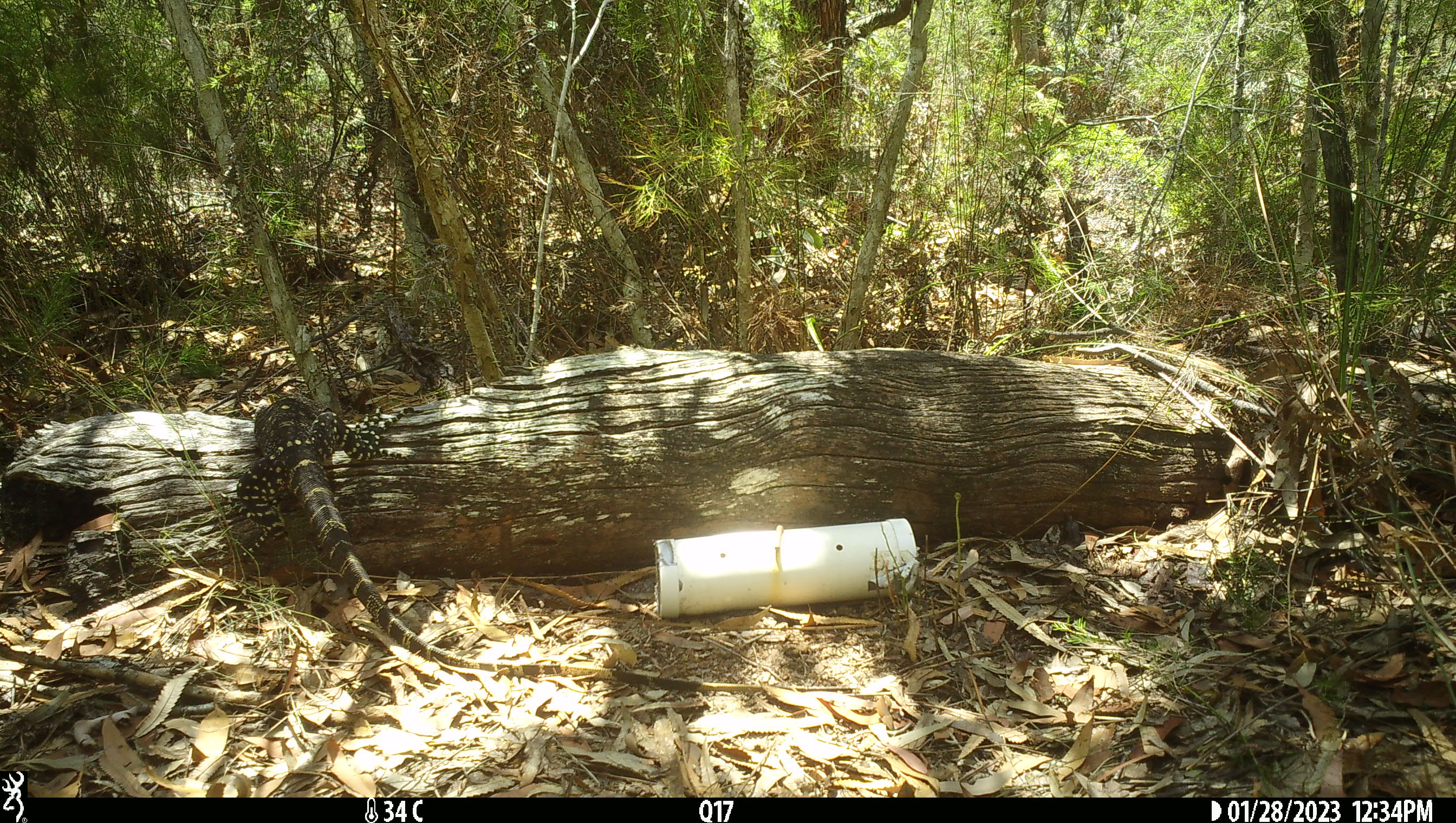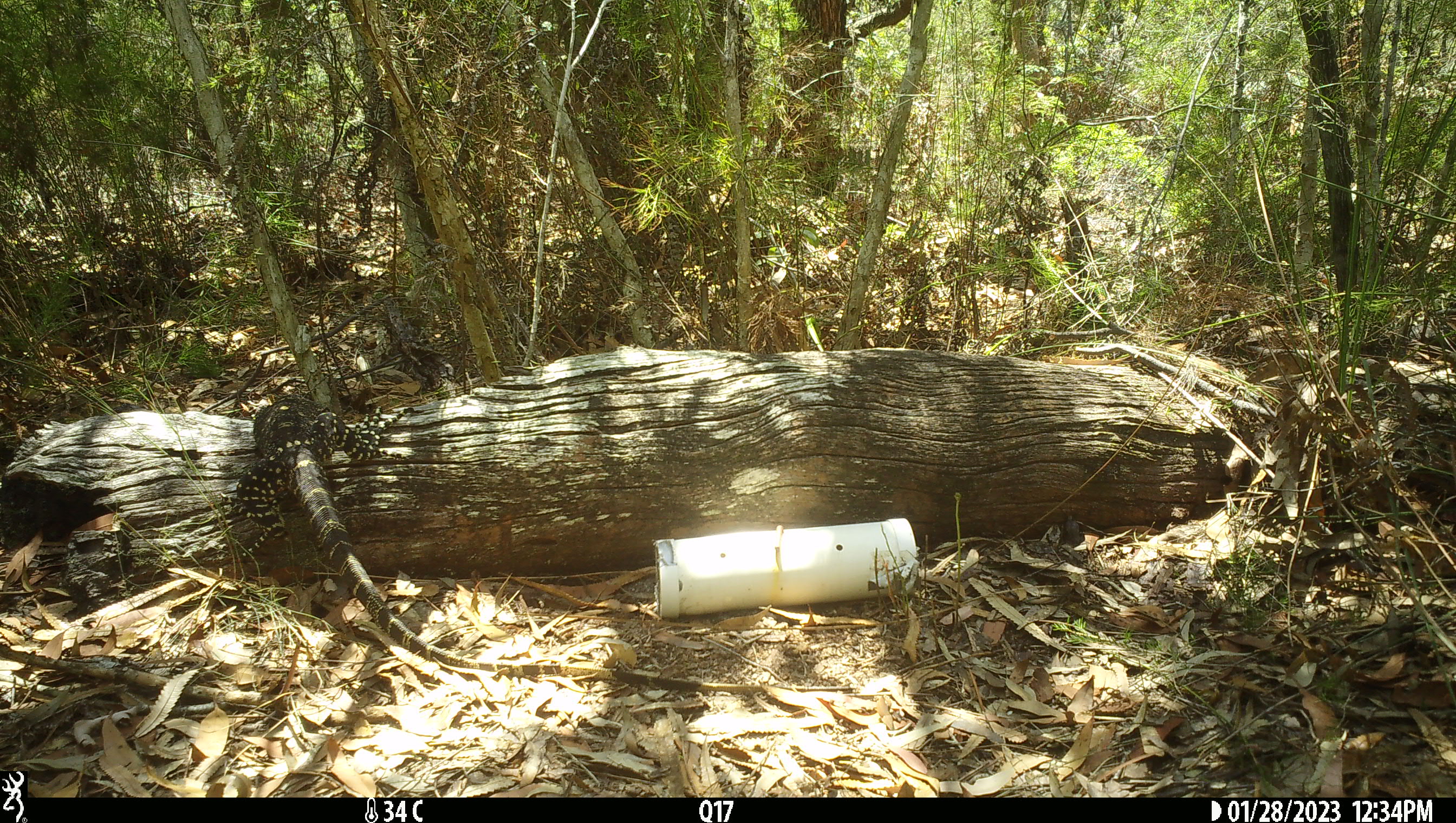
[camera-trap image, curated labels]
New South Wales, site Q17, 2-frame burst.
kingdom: Animalia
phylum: Chordata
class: Reptilia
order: Squamata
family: Varanidae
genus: Varanus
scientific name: Varanus varius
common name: lace monitor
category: goanna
Goanna (lace monitor) (Varanus varius).